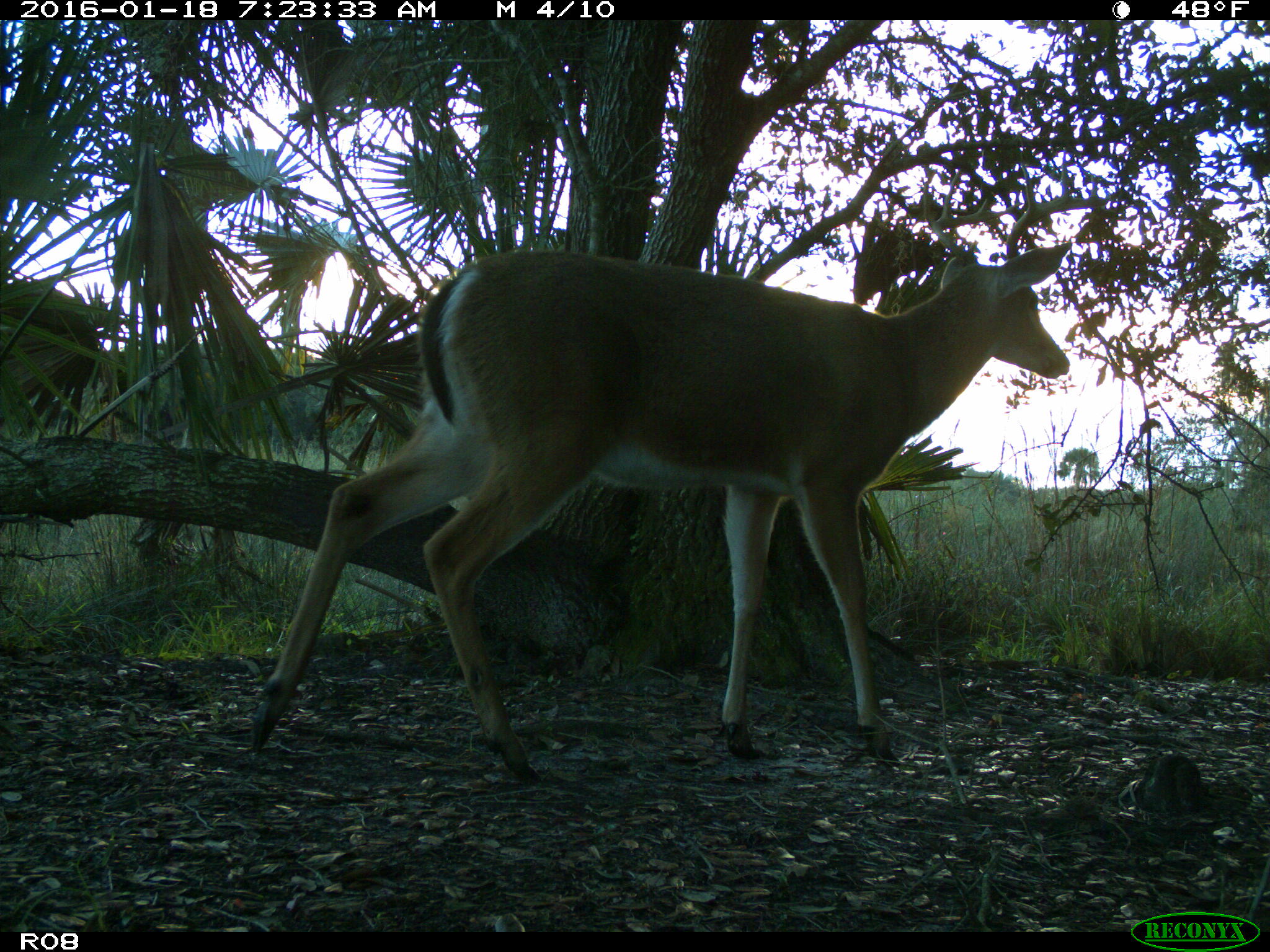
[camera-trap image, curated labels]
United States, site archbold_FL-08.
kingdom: Animalia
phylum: Chordata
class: Mammalia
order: Artiodactyla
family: Cervidae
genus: Odocoileus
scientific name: Odocoileus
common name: deer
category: unidentified deer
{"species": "unidentified deer (deer) (Odocoileus)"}